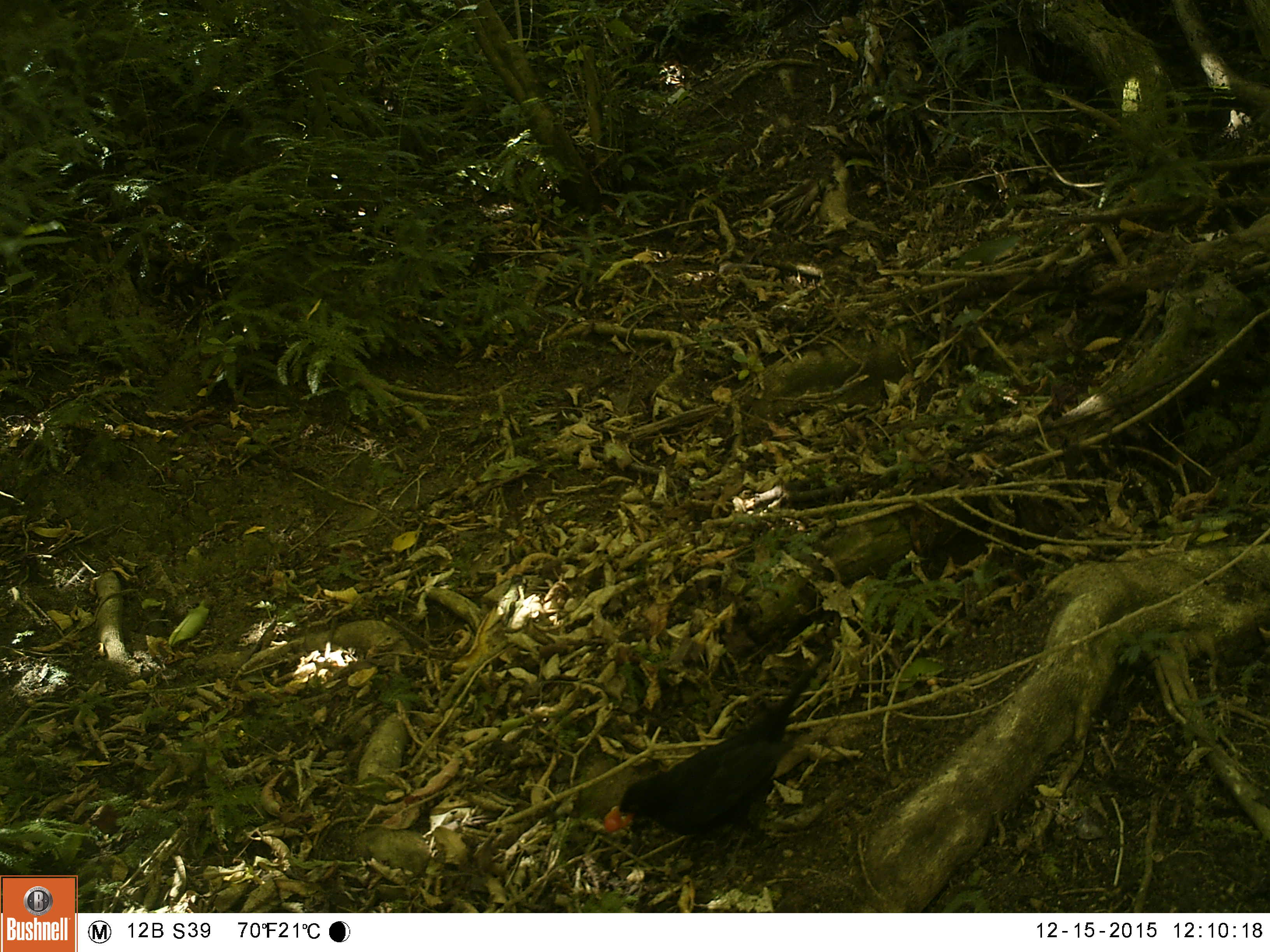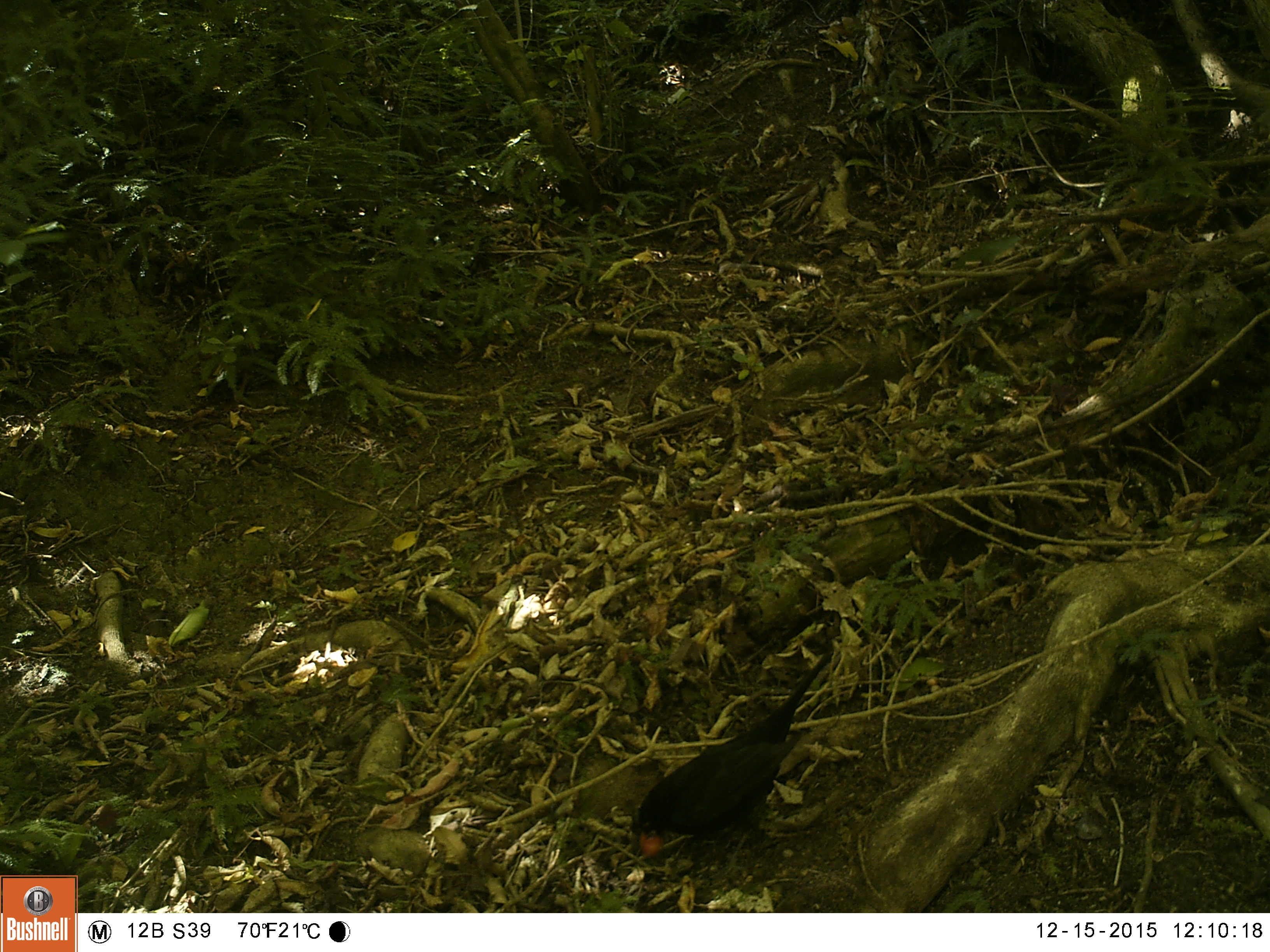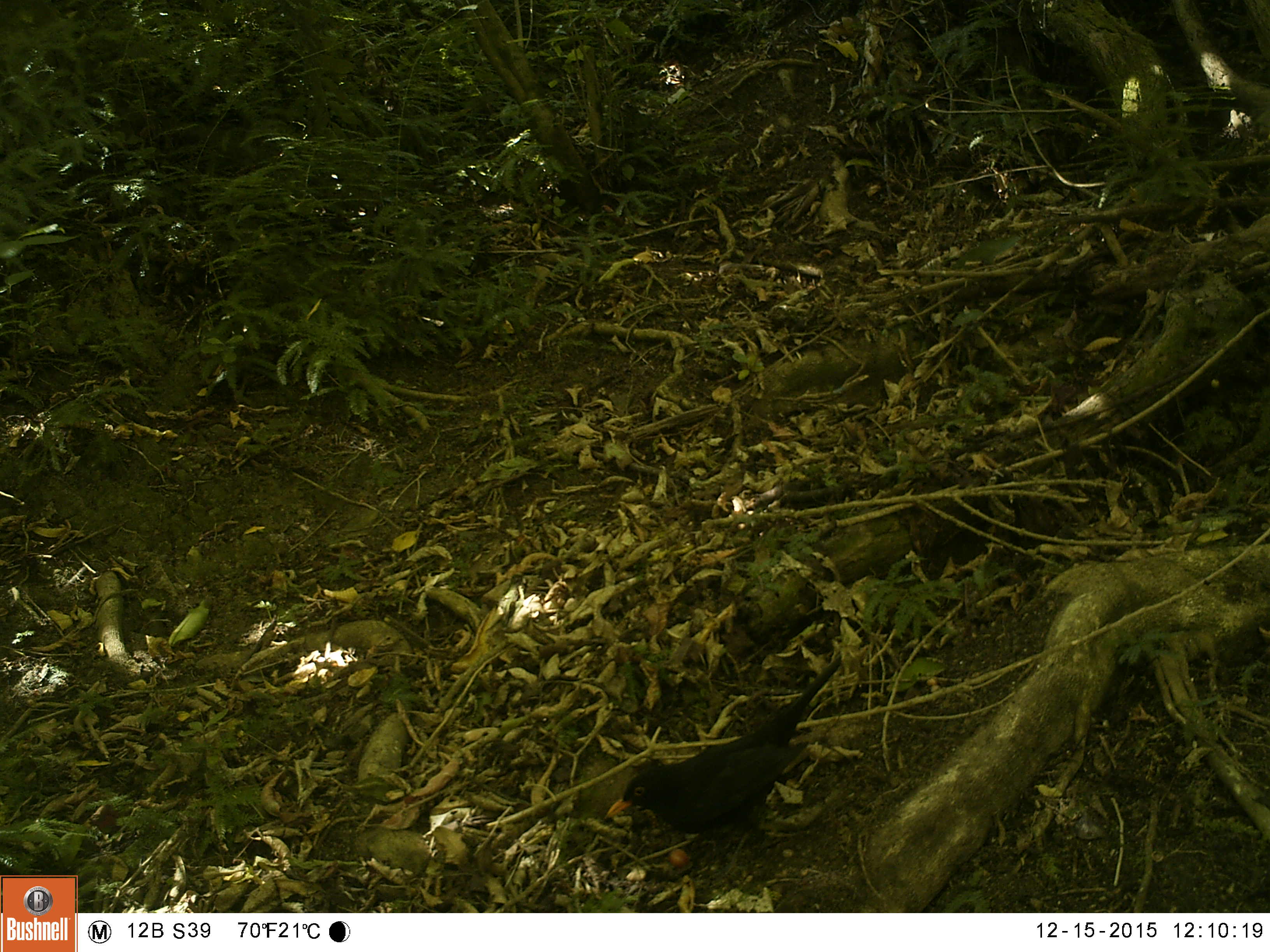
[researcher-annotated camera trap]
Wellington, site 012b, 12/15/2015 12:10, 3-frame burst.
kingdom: Animalia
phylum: Chordata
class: Aves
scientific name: Aves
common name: bird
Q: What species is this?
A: Bird (Aves).